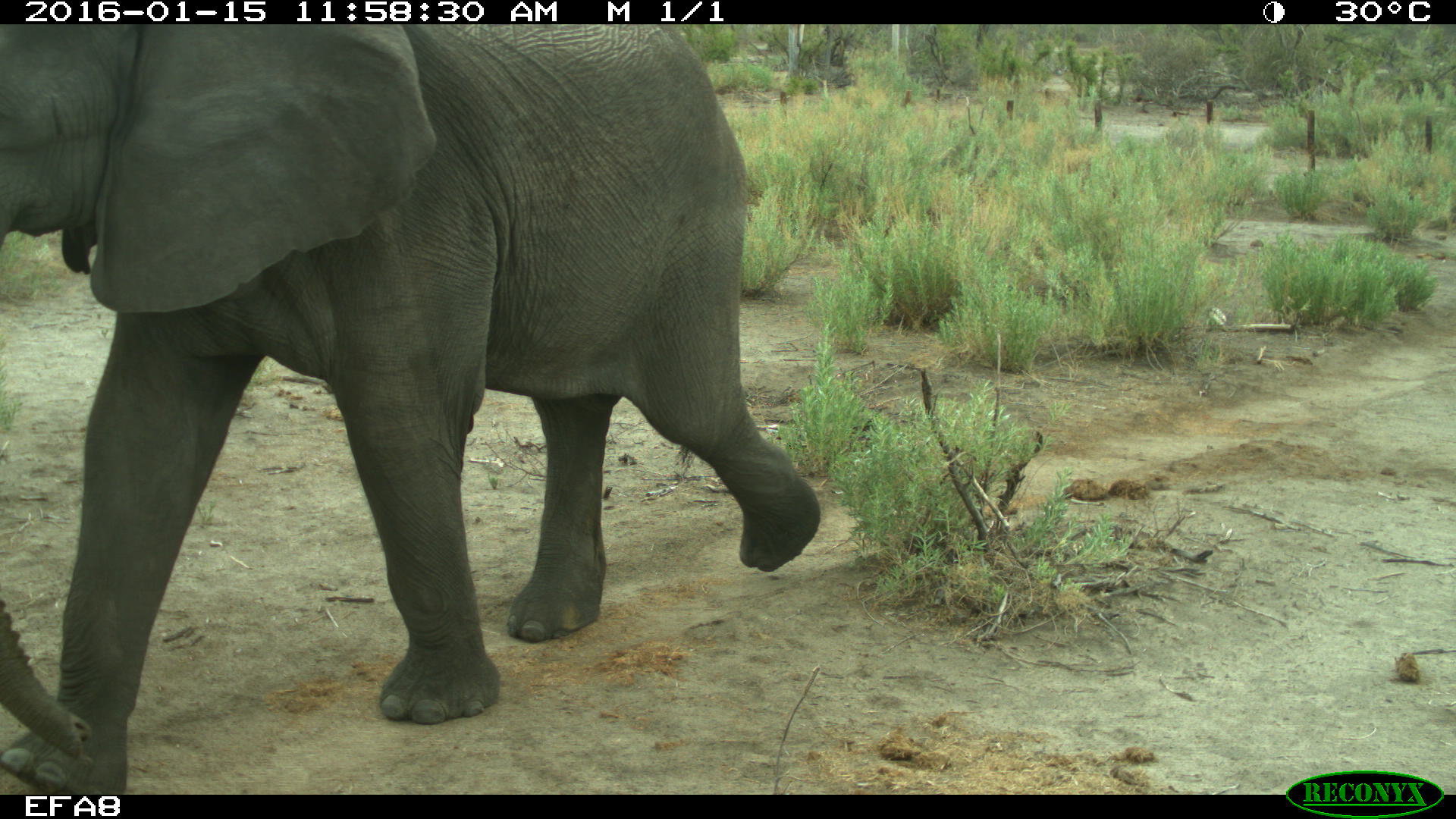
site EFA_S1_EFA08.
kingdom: Animalia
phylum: Chordata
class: Mammalia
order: Proboscidea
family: Elephantidae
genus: Loxodonta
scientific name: Loxodonta africana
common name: african bush elephant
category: elephant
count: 1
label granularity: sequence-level